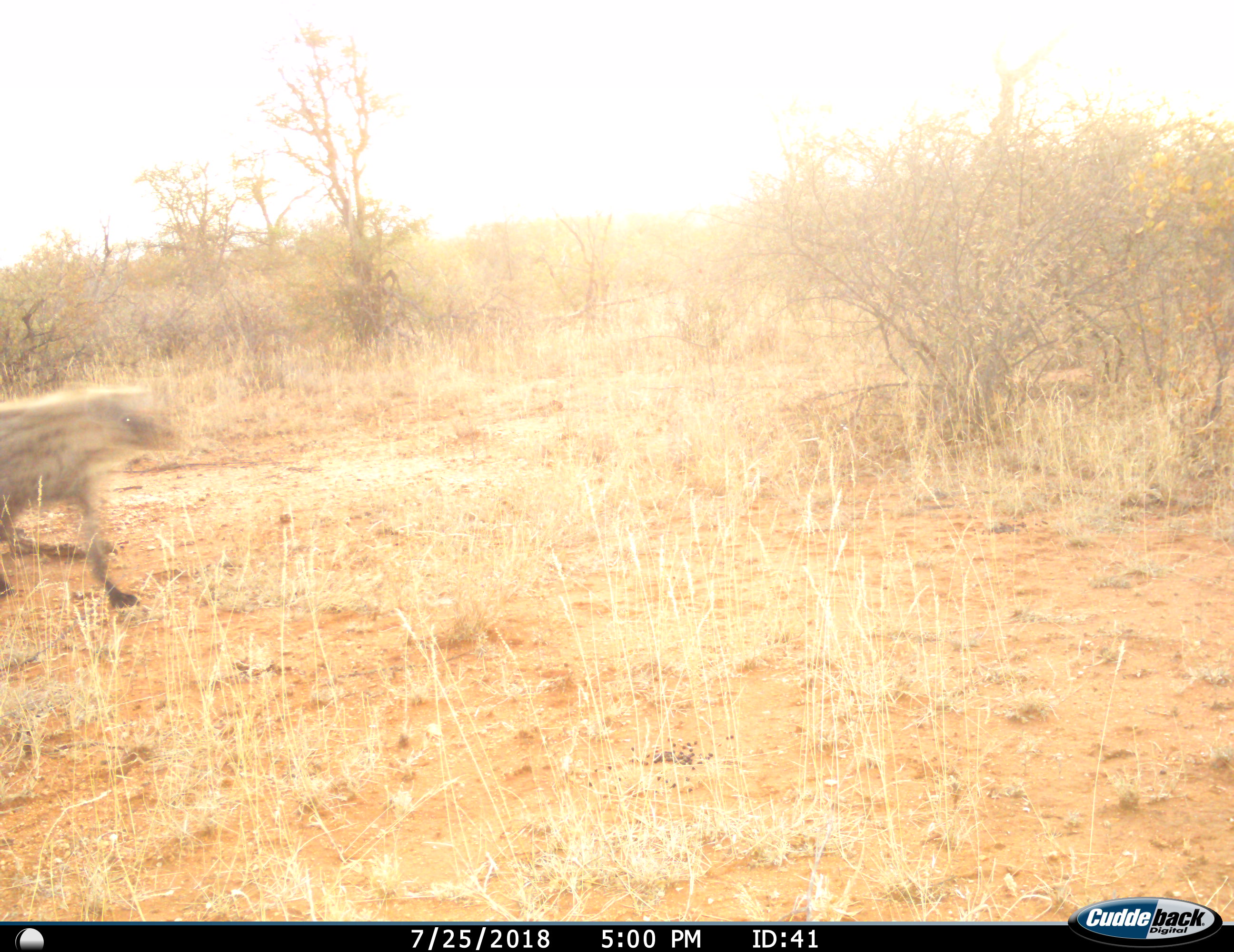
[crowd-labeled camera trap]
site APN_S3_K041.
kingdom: Animalia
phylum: Chordata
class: Mammalia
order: Carnivora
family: Hyaenidae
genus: Crocuta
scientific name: Crocuta crocuta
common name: spotted hyena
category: hyenaspotted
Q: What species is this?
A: Hyenaspotted (spotted hyena) (Crocuta crocuta).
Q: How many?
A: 1.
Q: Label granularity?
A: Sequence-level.